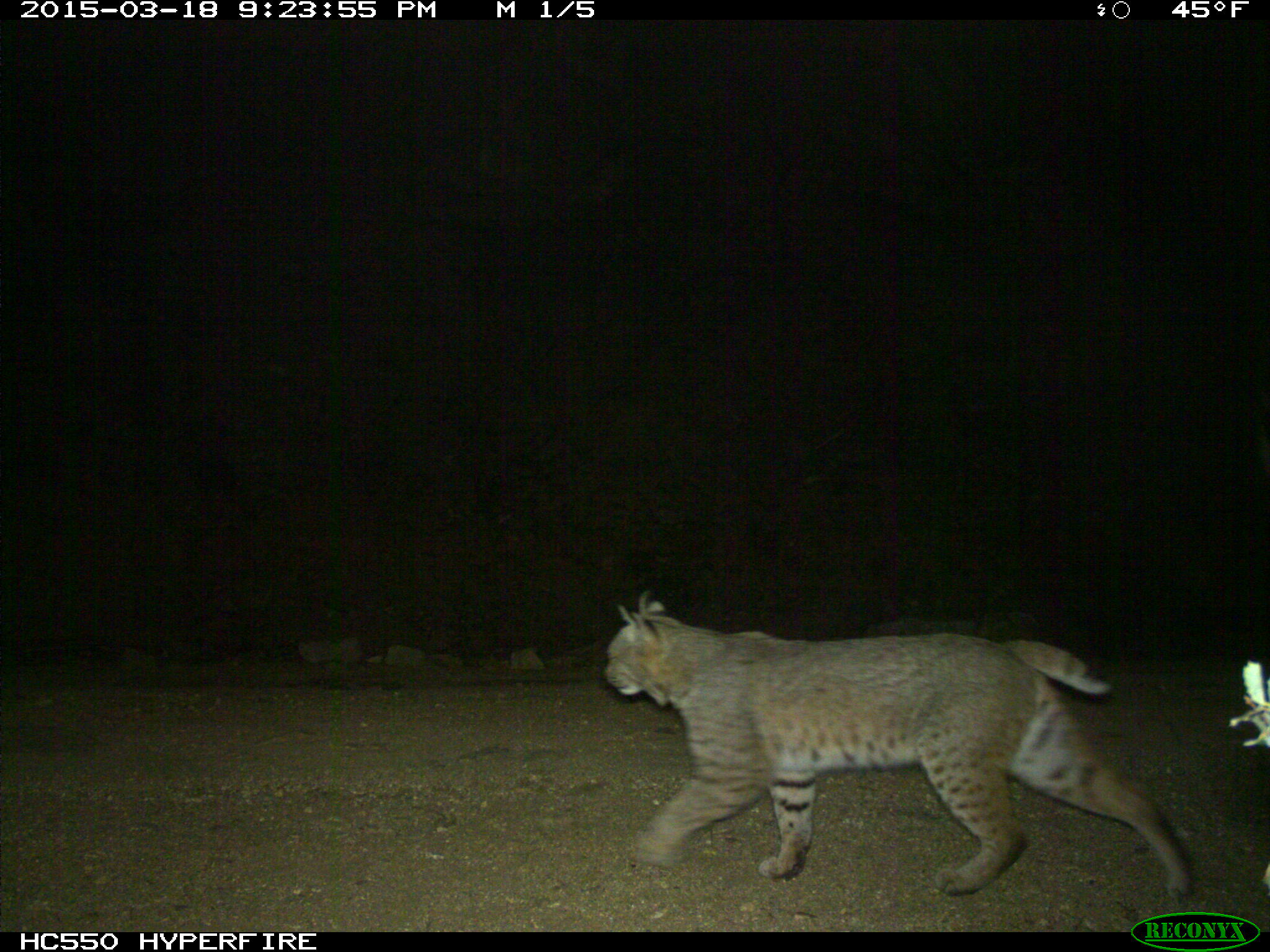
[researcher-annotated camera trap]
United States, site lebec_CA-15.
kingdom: Animalia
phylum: Chordata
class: Mammalia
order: Carnivora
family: Felidae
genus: Lynx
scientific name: Lynx rufus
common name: bobcat